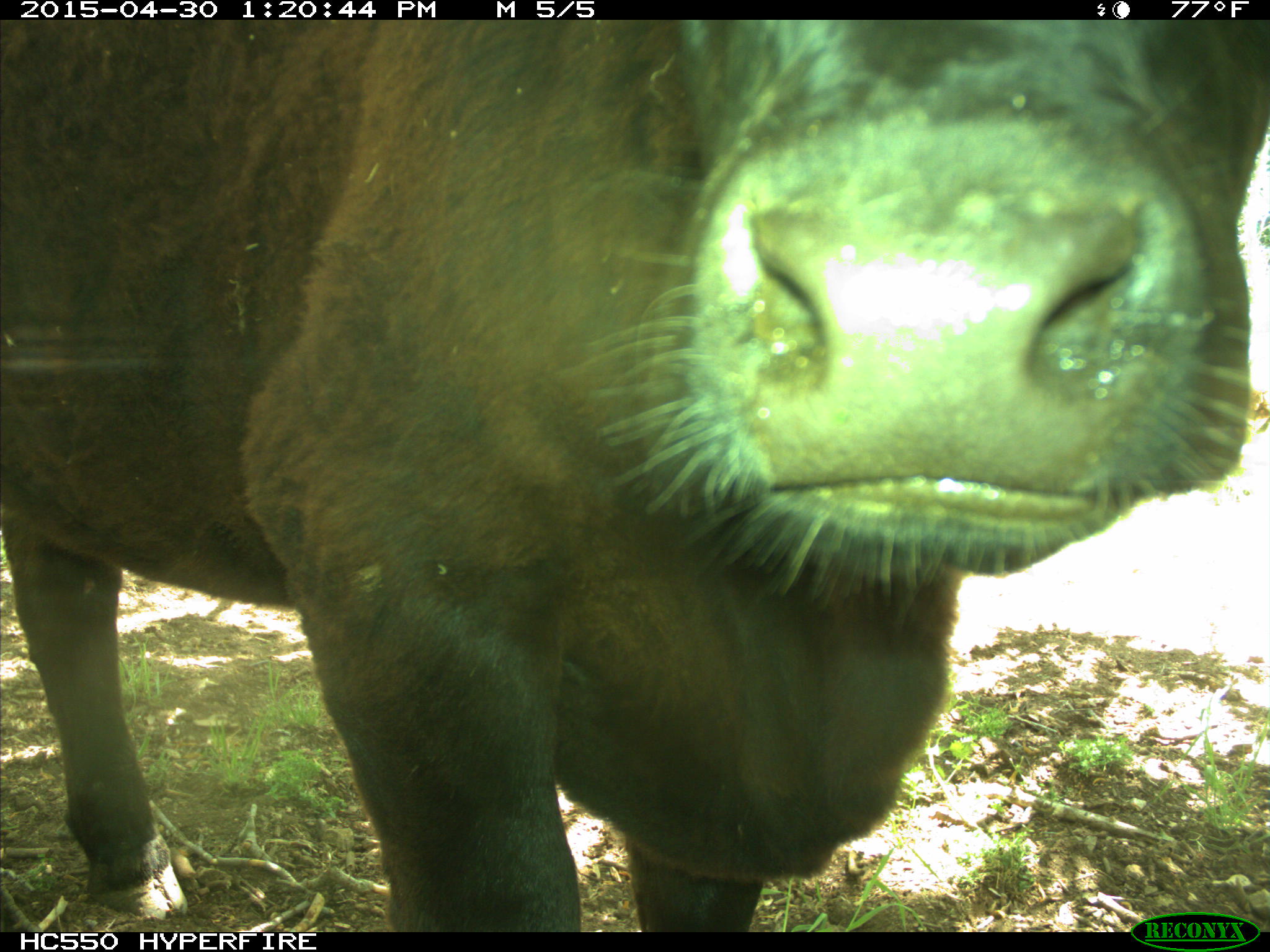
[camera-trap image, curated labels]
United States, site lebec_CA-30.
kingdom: Animalia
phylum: Chordata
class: Mammalia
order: Artiodactyla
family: Bovidae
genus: Bos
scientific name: Bos taurus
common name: domestic cow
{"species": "Bos taurus (domestic cow)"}